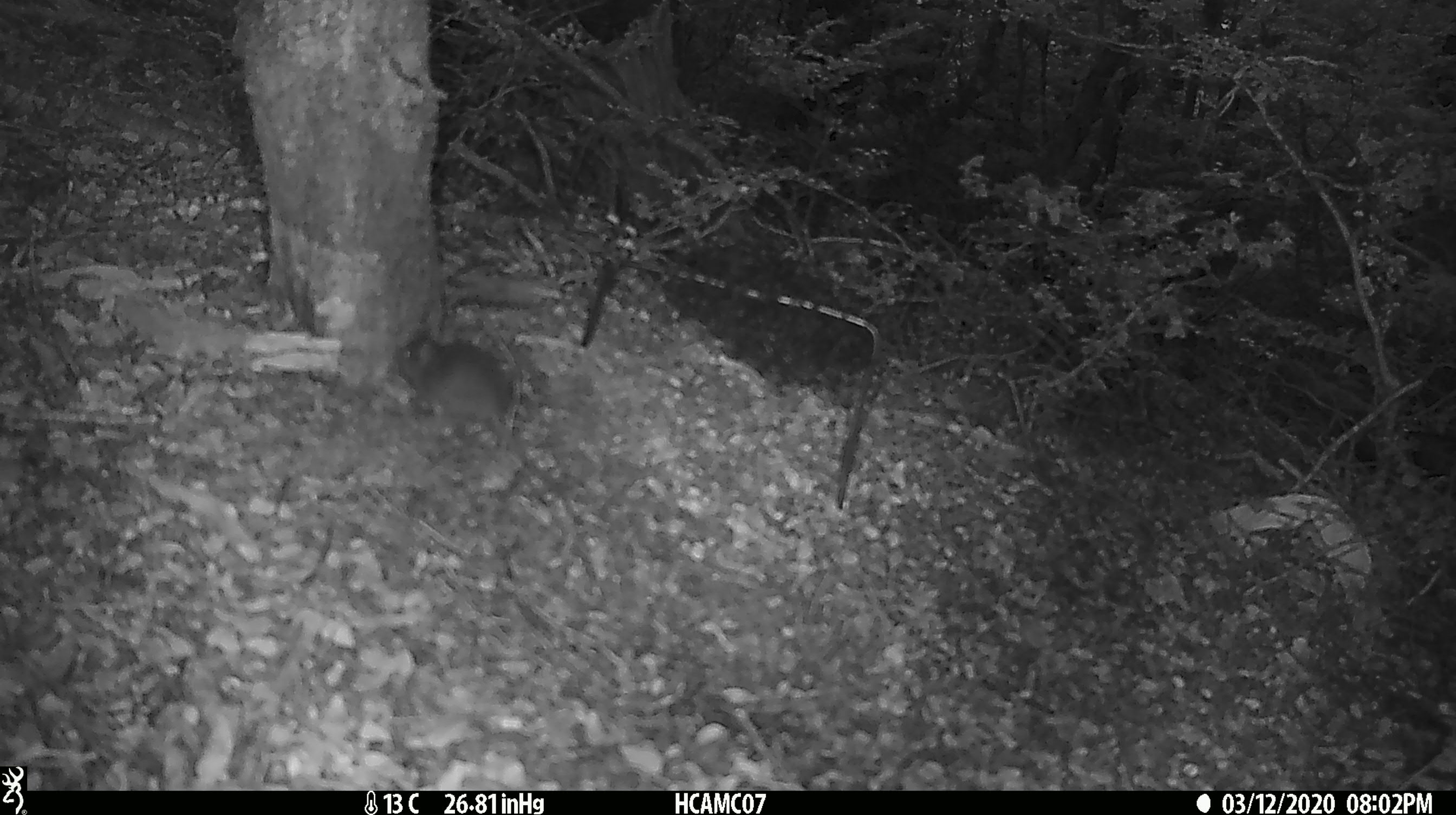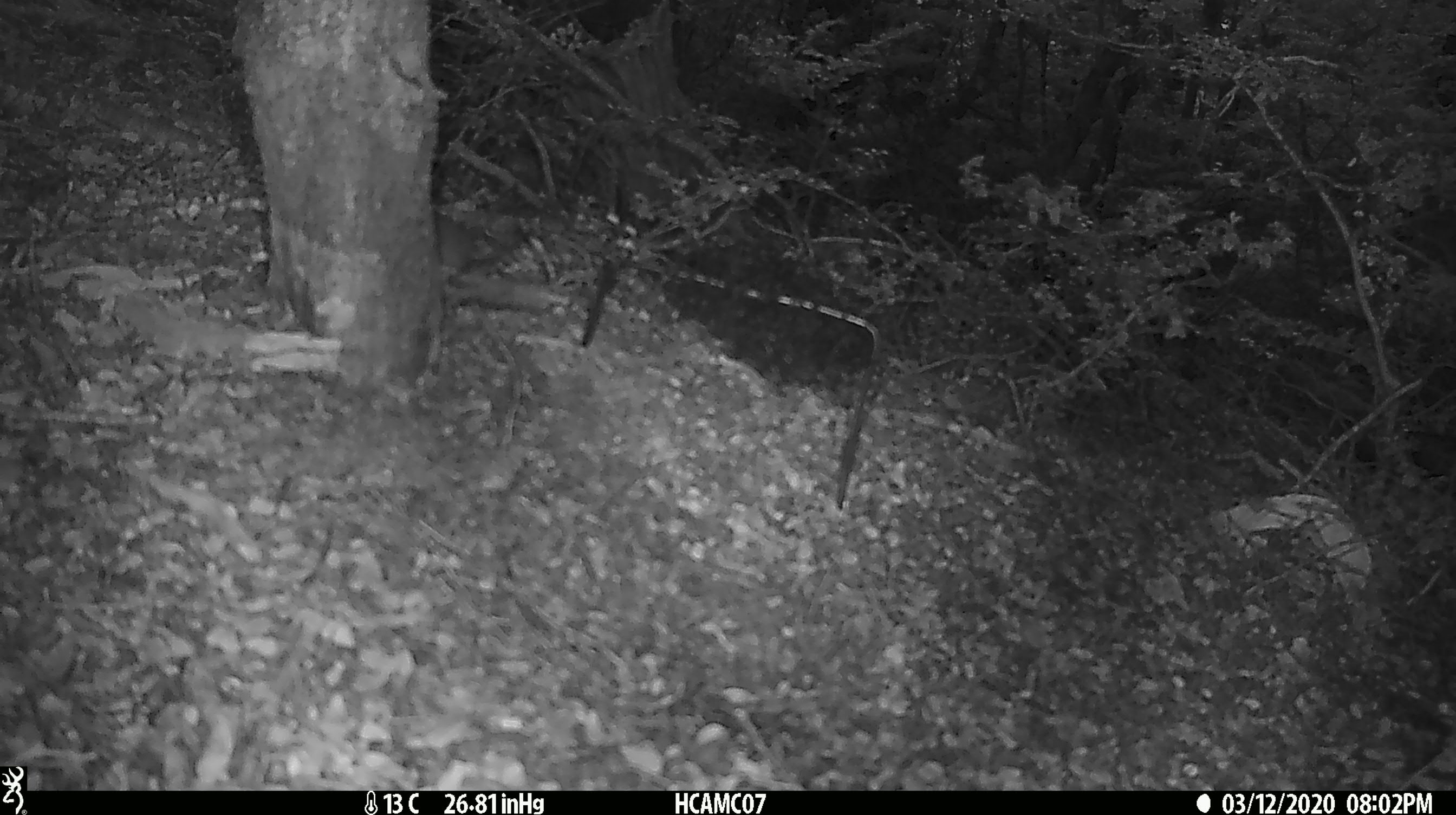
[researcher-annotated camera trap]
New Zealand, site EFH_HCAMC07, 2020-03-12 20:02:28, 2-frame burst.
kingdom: Animalia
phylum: Chordata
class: Mammalia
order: Rodentia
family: Muridae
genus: Mus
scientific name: Mus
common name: mouse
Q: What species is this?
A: Mouse (Mus).